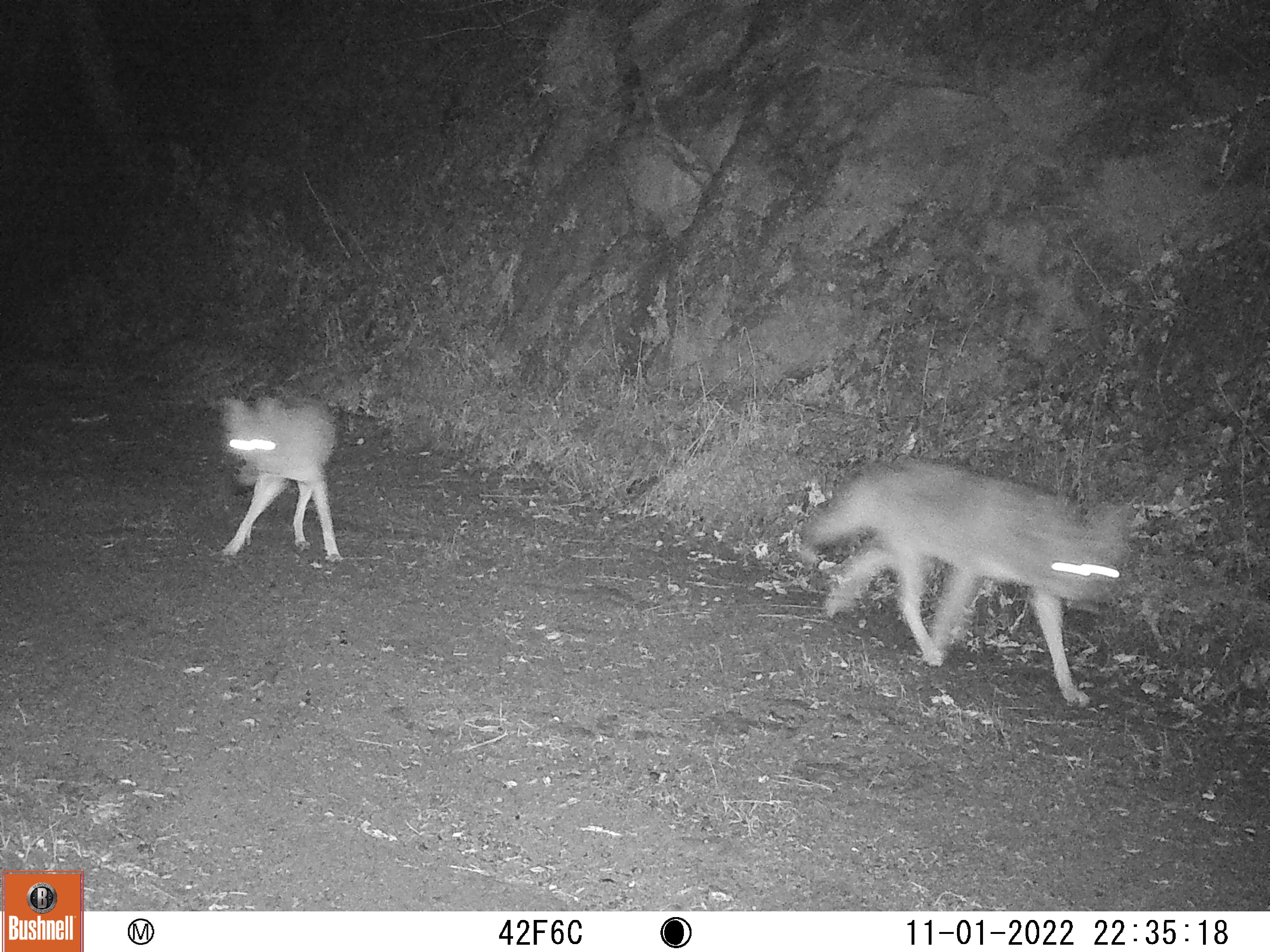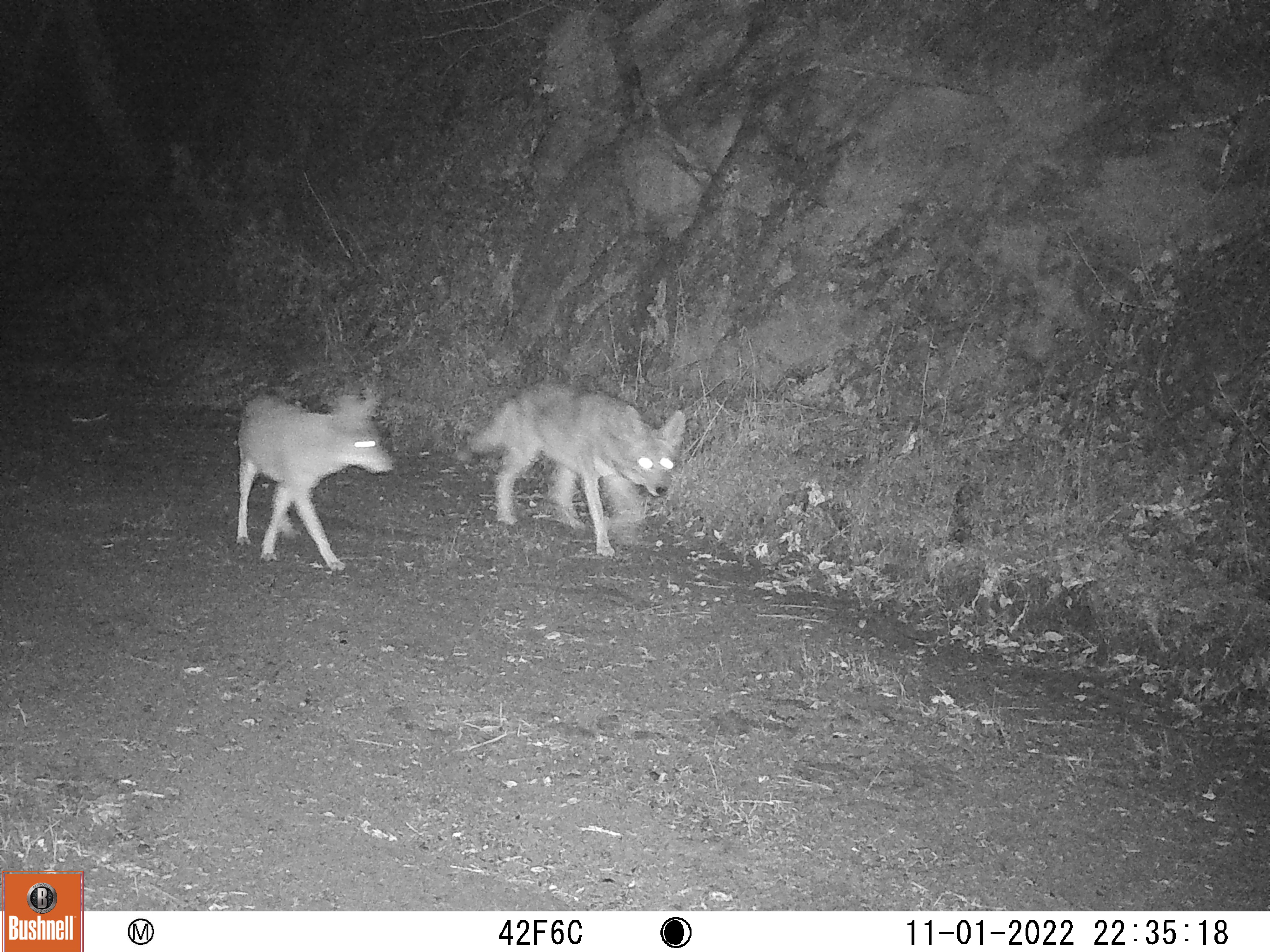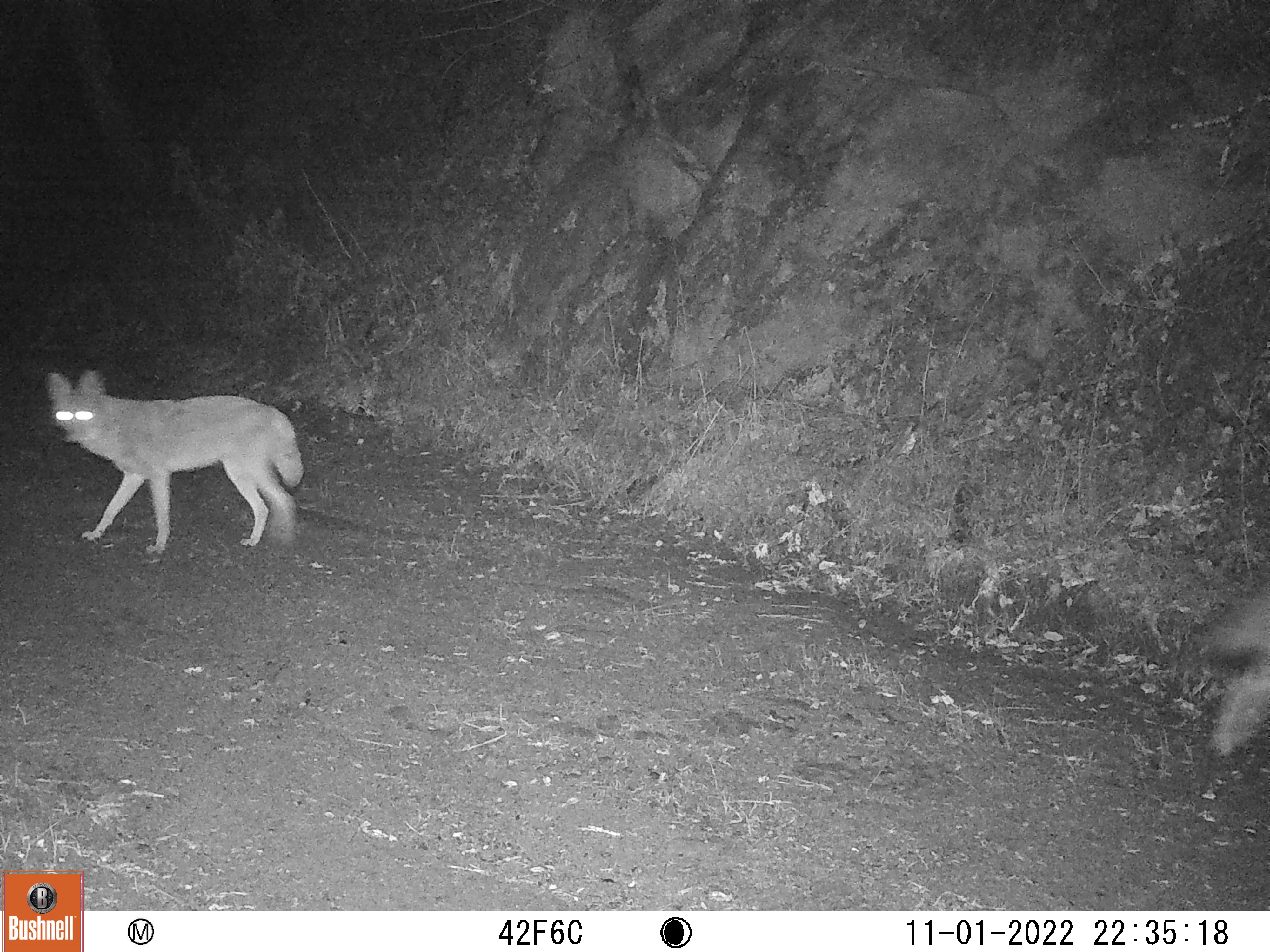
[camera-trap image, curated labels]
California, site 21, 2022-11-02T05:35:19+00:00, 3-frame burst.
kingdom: Animalia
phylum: Chordata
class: Mammalia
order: Carnivora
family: Canidae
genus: Canis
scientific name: Canis latrans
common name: coyote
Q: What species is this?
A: Coyote (Canis latrans).